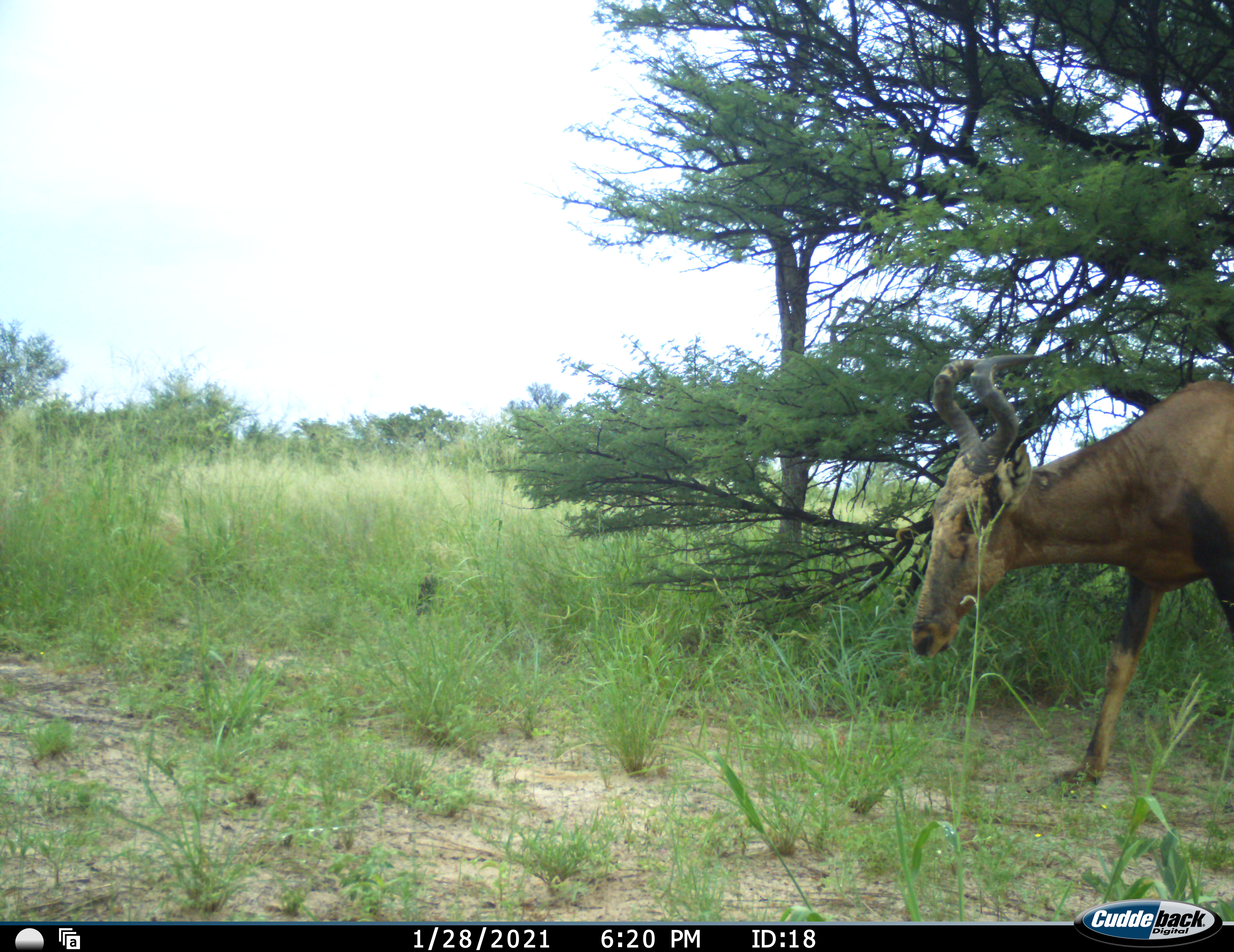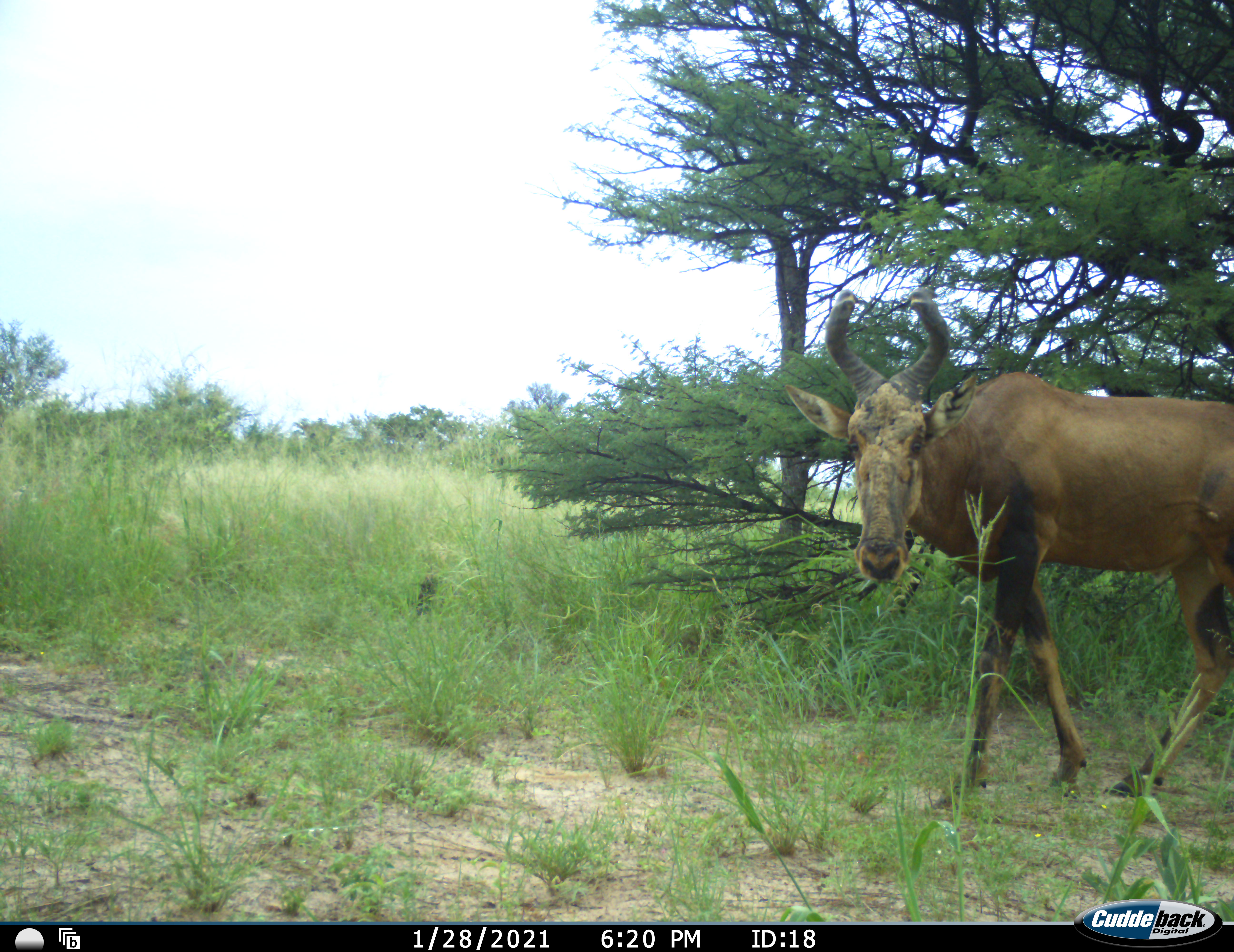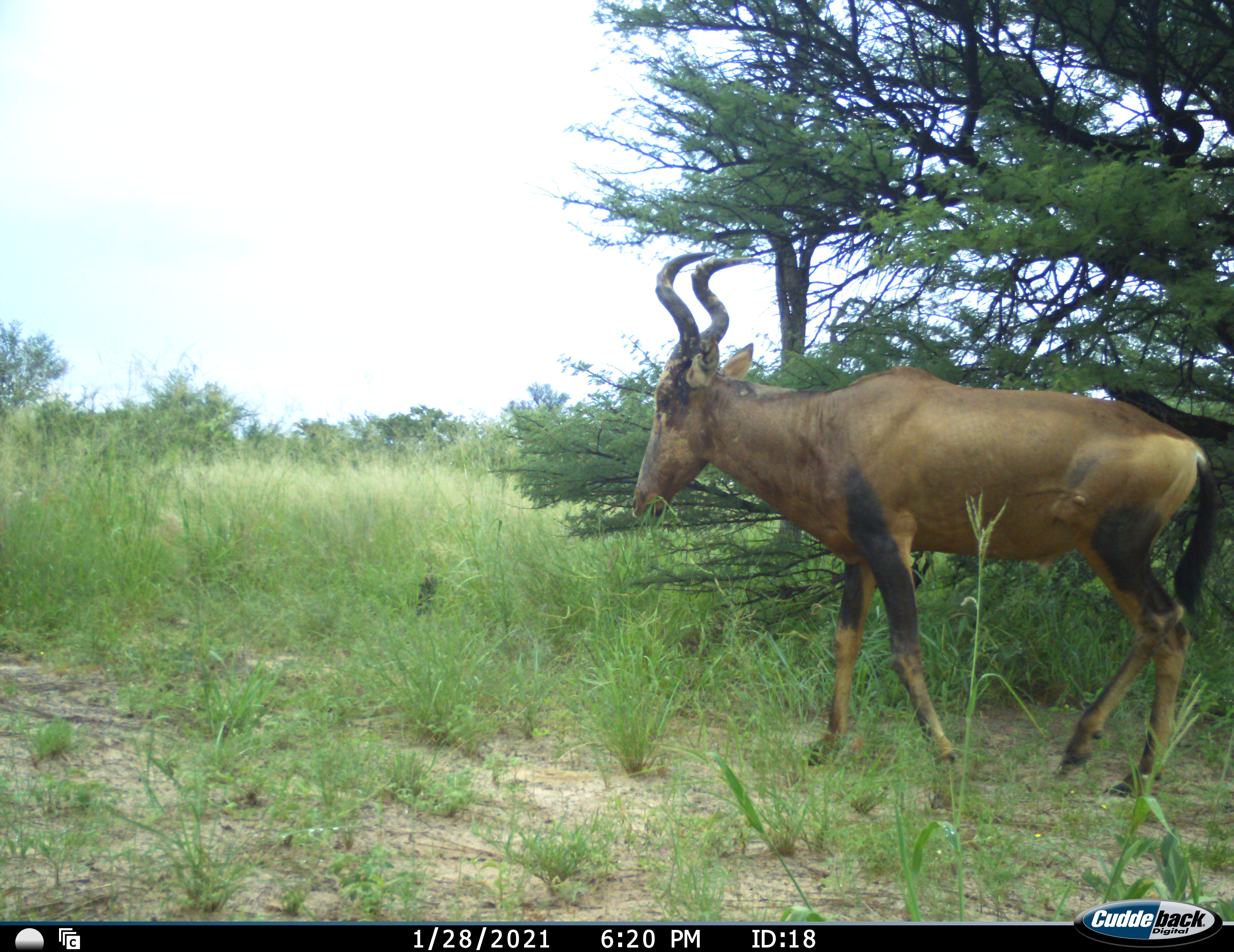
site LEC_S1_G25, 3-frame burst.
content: unidentified animal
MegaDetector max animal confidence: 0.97